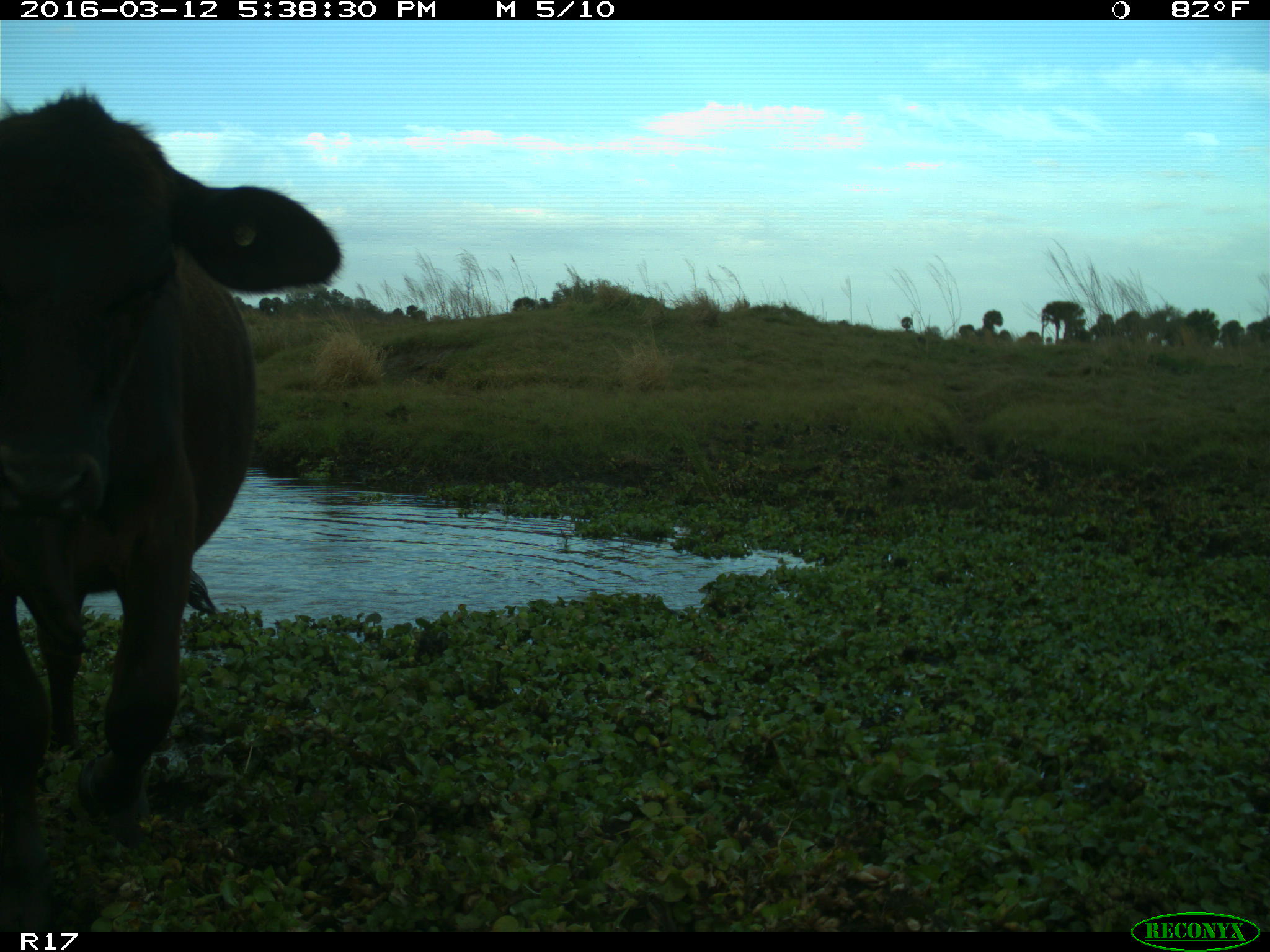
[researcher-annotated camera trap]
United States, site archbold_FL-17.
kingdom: Animalia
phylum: Chordata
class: Mammalia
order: Artiodactyla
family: Bovidae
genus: Bos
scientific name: Bos taurus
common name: domestic cow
Bos taurus (domestic cow).